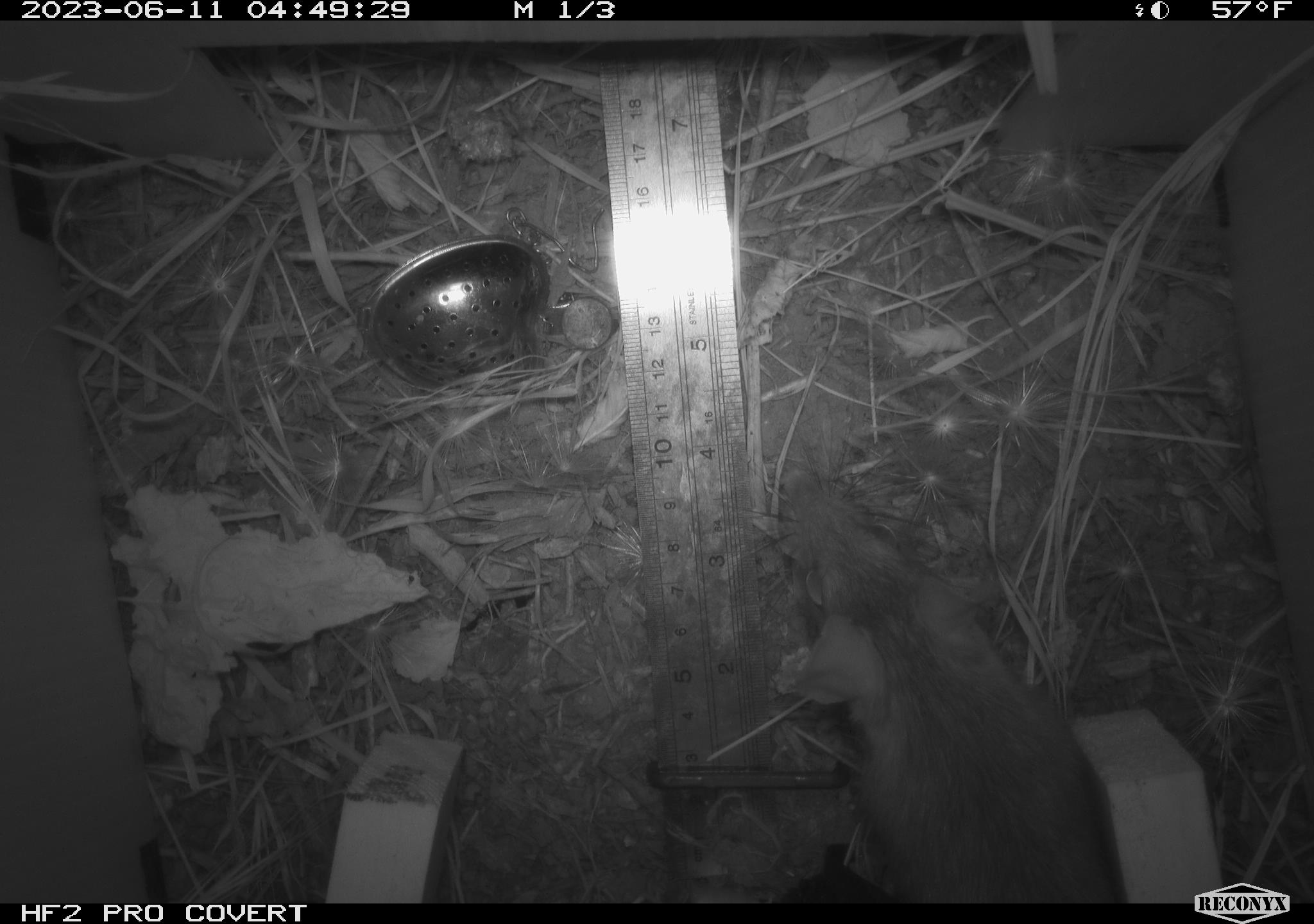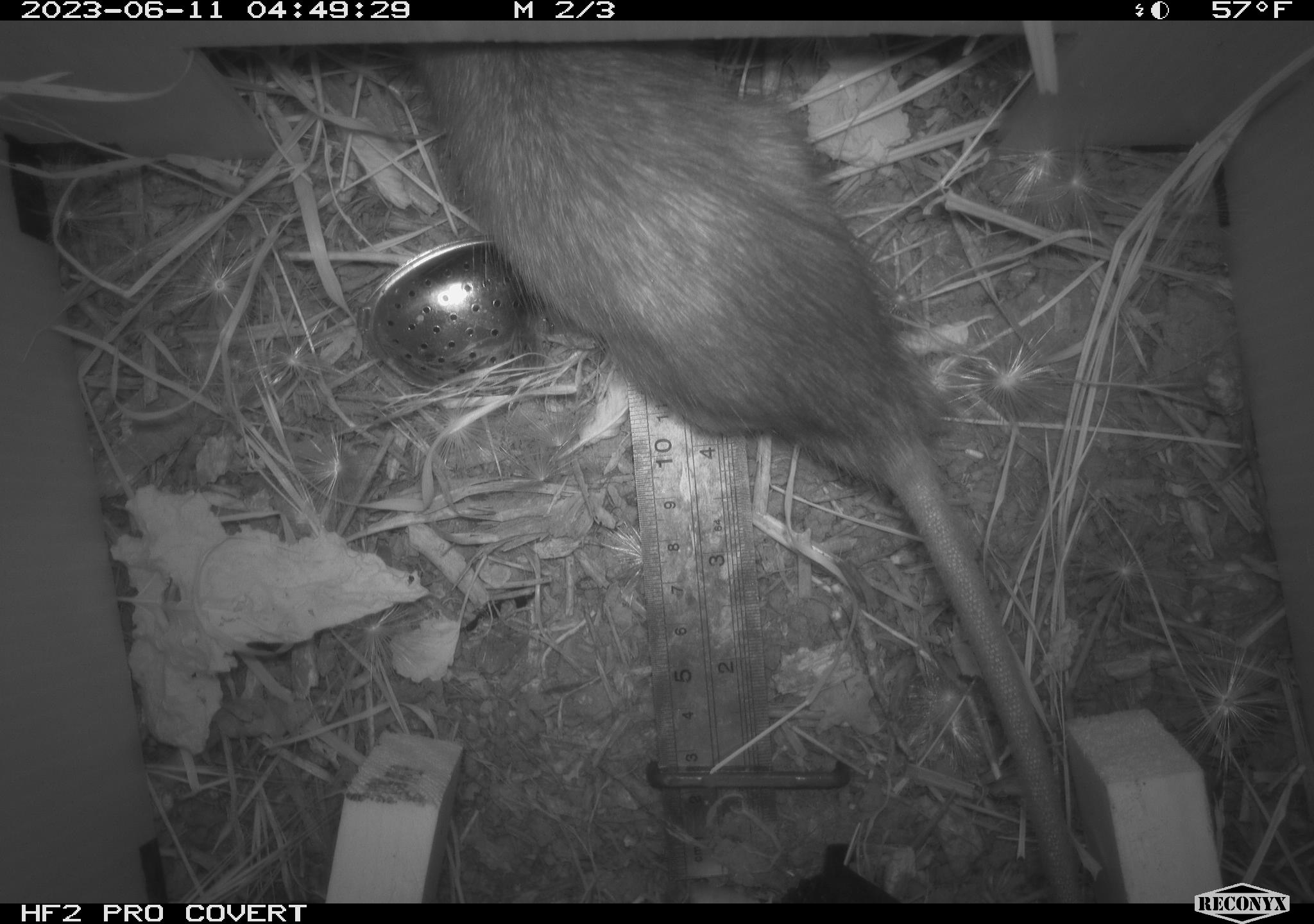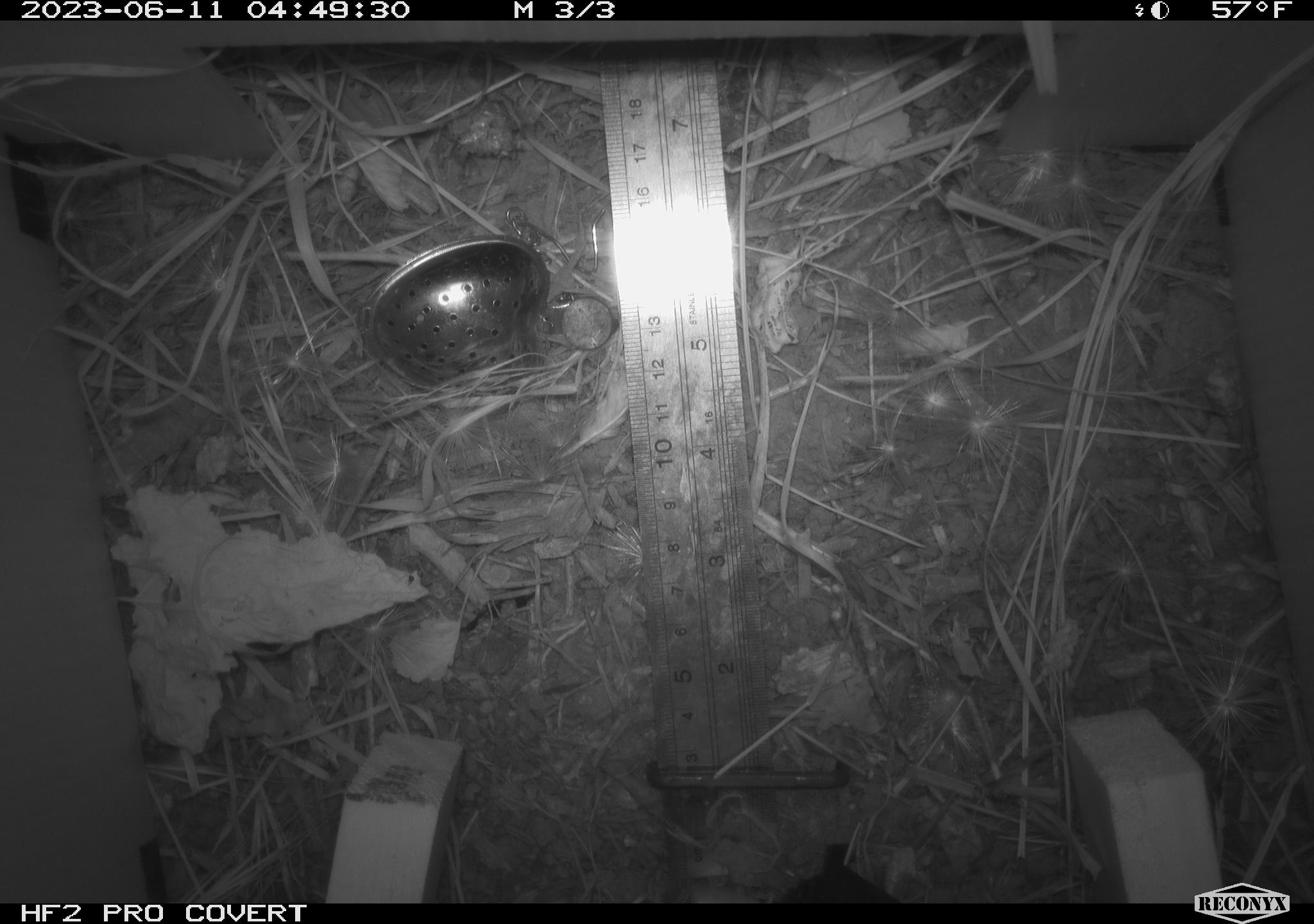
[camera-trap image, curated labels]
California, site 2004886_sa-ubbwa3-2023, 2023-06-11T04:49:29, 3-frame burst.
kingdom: Animalia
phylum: Chordata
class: Mammalia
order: Rodentia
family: Muridae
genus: Rattus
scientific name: Rattus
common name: rat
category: rattus species